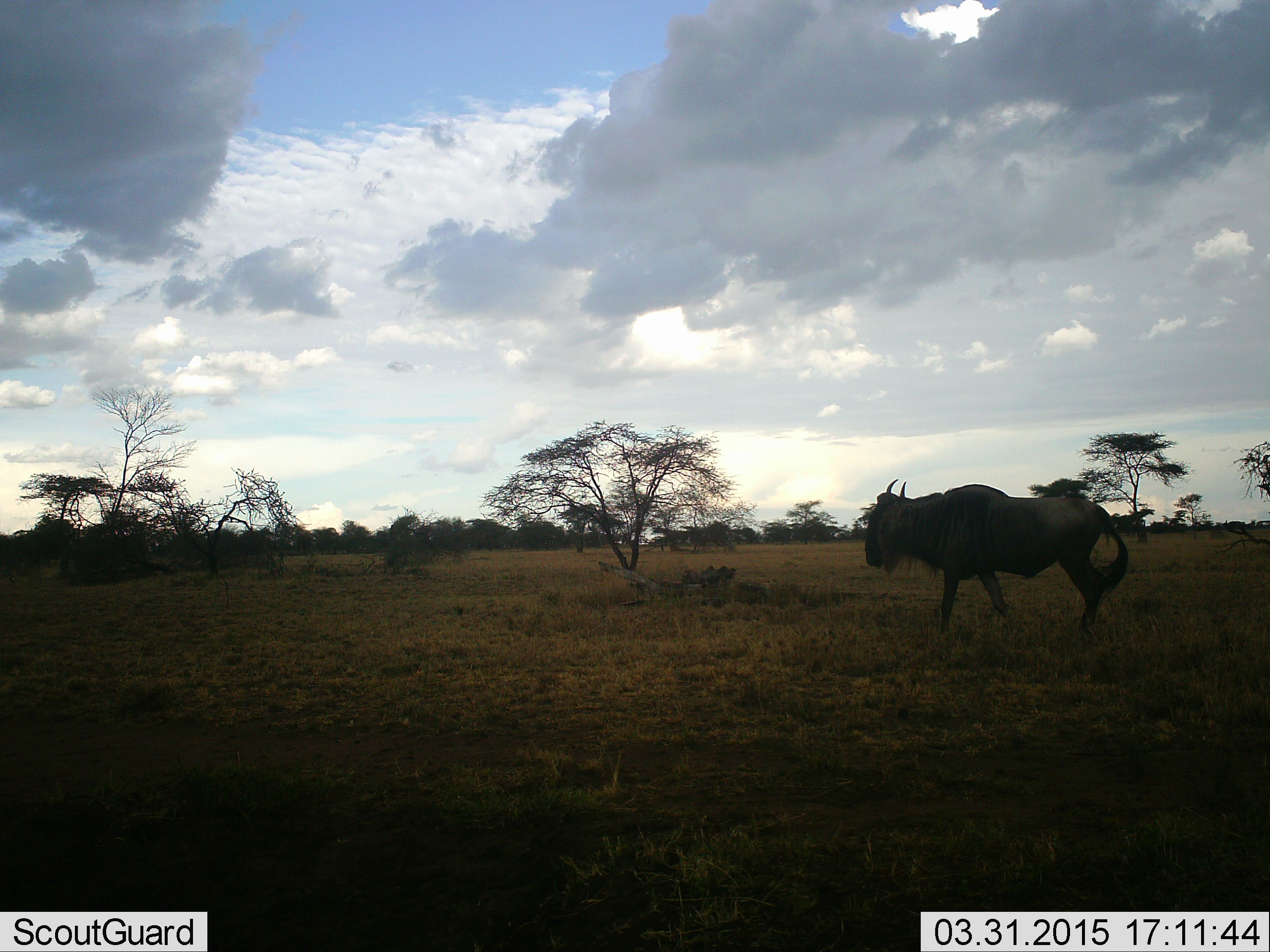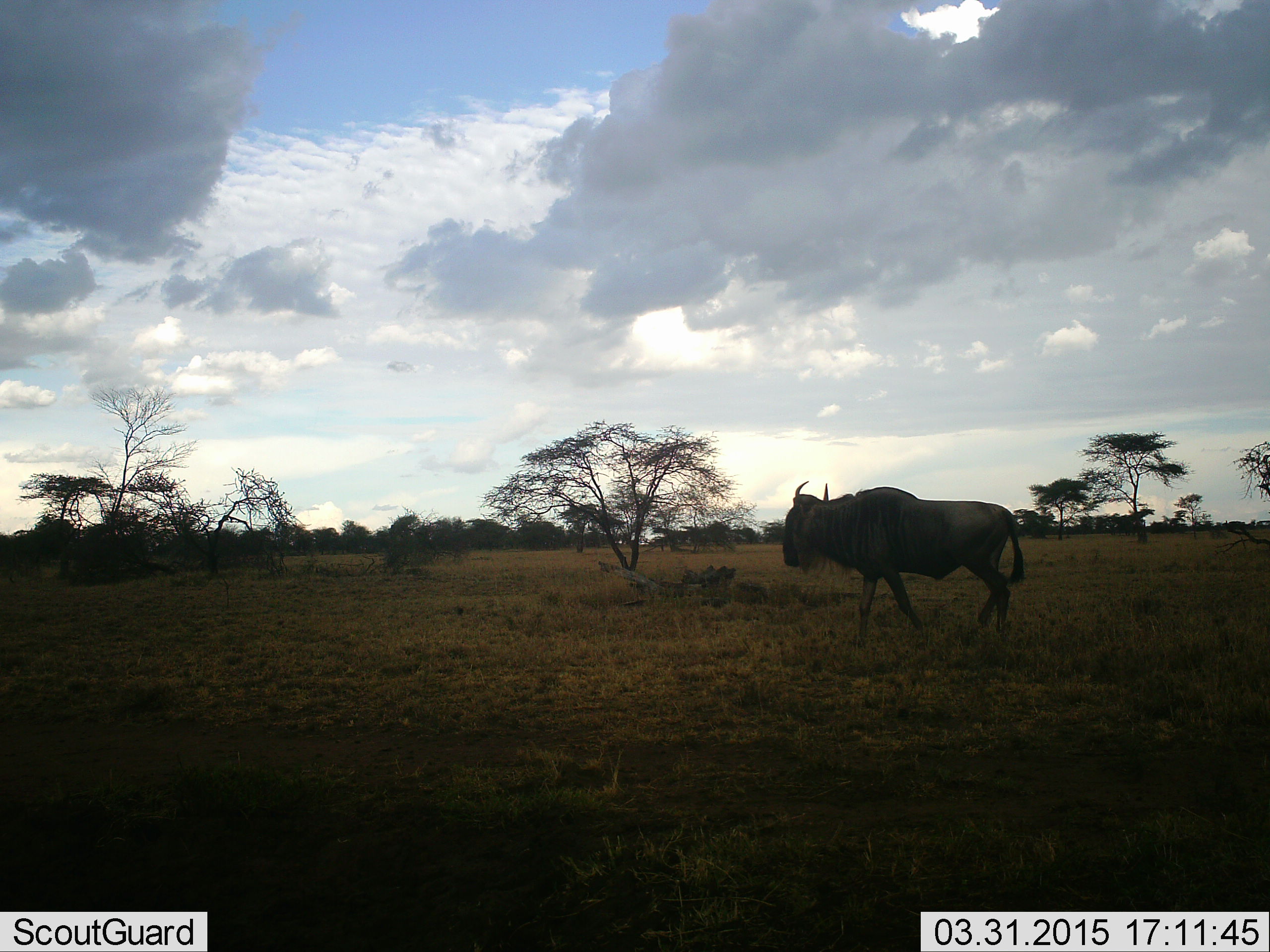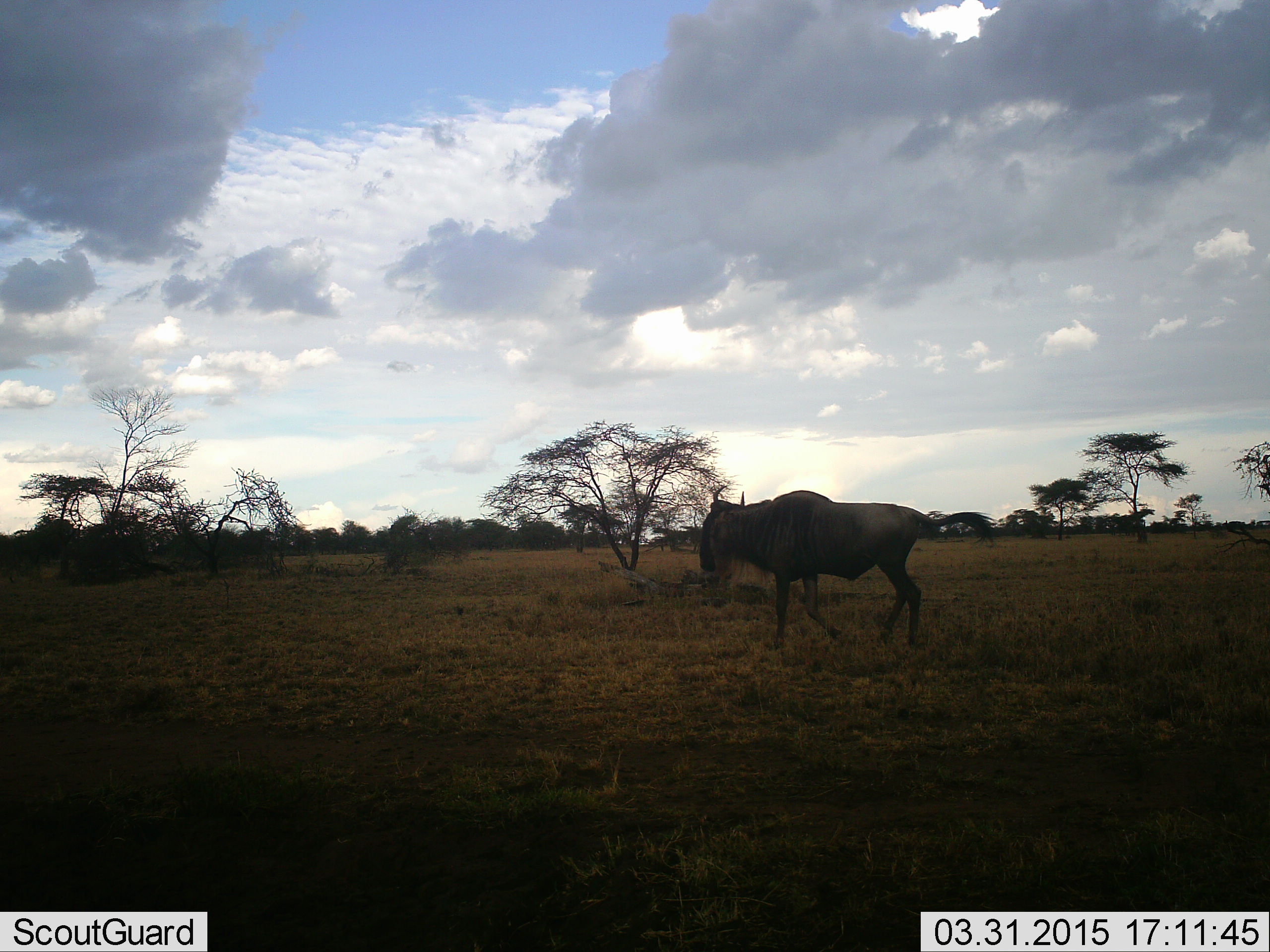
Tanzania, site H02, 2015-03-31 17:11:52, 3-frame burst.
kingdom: Animalia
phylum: Chordata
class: Mammalia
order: Artiodactyla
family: Bovidae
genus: Connochaetes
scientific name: Connochaetes taurinus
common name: blue wildebeest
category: wildebeest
Wildebeest (blue wildebeest) (Connochaetes taurinus), count 1. Behavior (volunteer vote fractions): standing 10%, resting 0%, moving 90%, interacting 0%. Young present (vote fraction): 0%. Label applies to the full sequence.